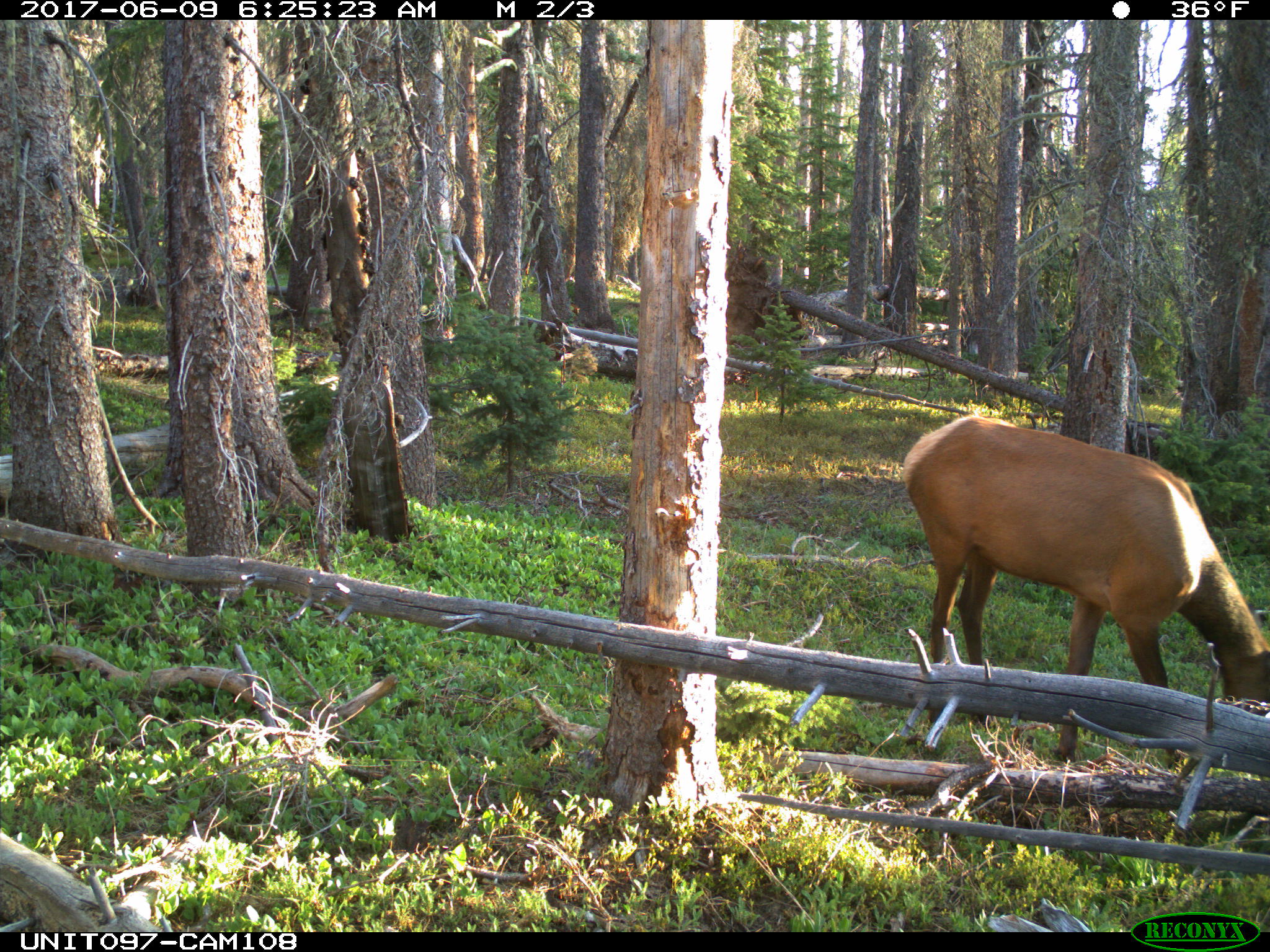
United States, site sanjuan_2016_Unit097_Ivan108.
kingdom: Animalia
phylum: Chordata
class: Mammalia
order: Artiodactyla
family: Cervidae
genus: Cervus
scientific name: Cervus elaphus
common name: red deer